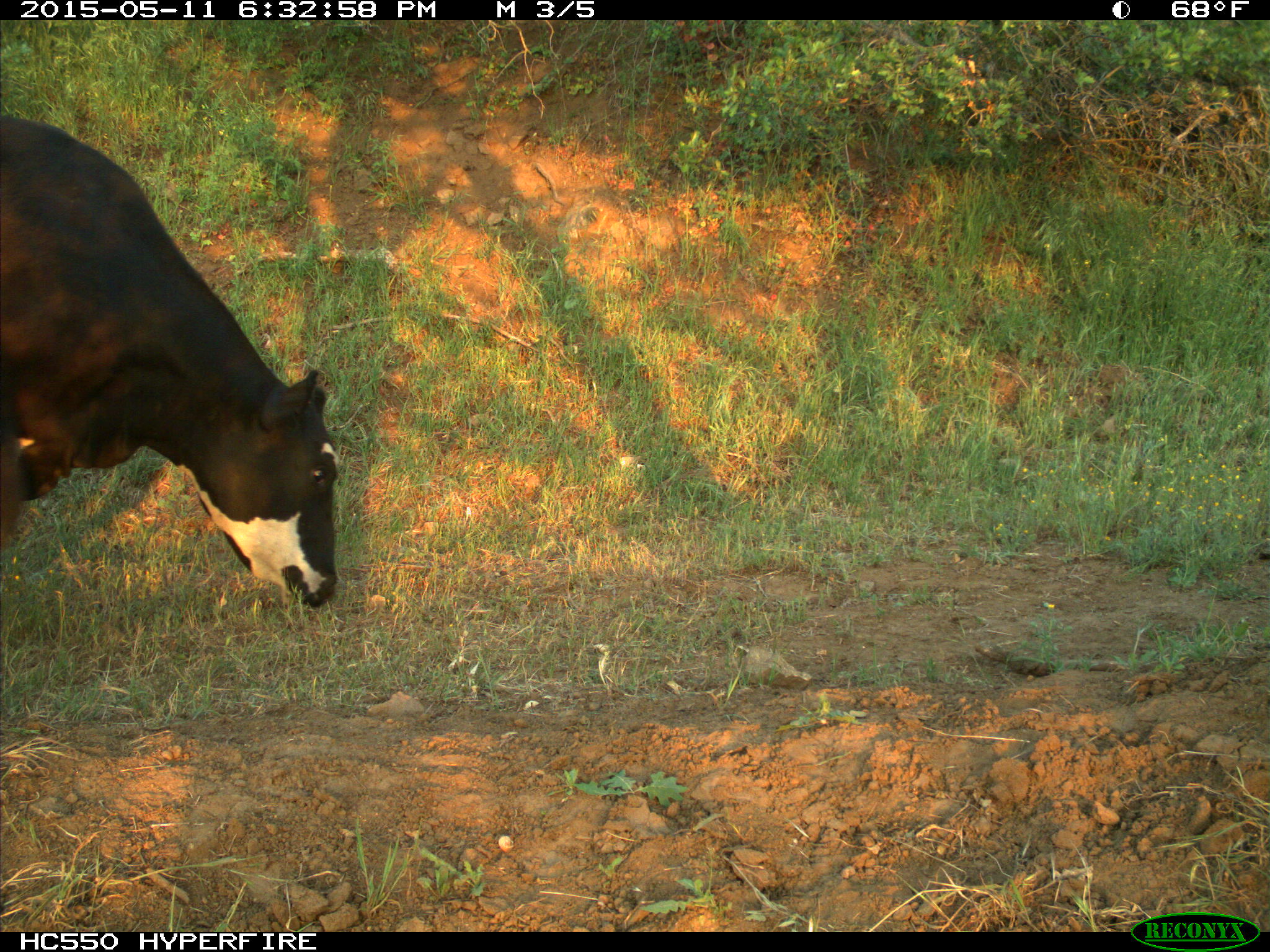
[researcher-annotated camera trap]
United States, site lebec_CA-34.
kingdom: Animalia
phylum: Chordata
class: Mammalia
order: Artiodactyla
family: Bovidae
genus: Bos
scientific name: Bos taurus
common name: domestic cow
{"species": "Bos taurus (domestic cow)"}